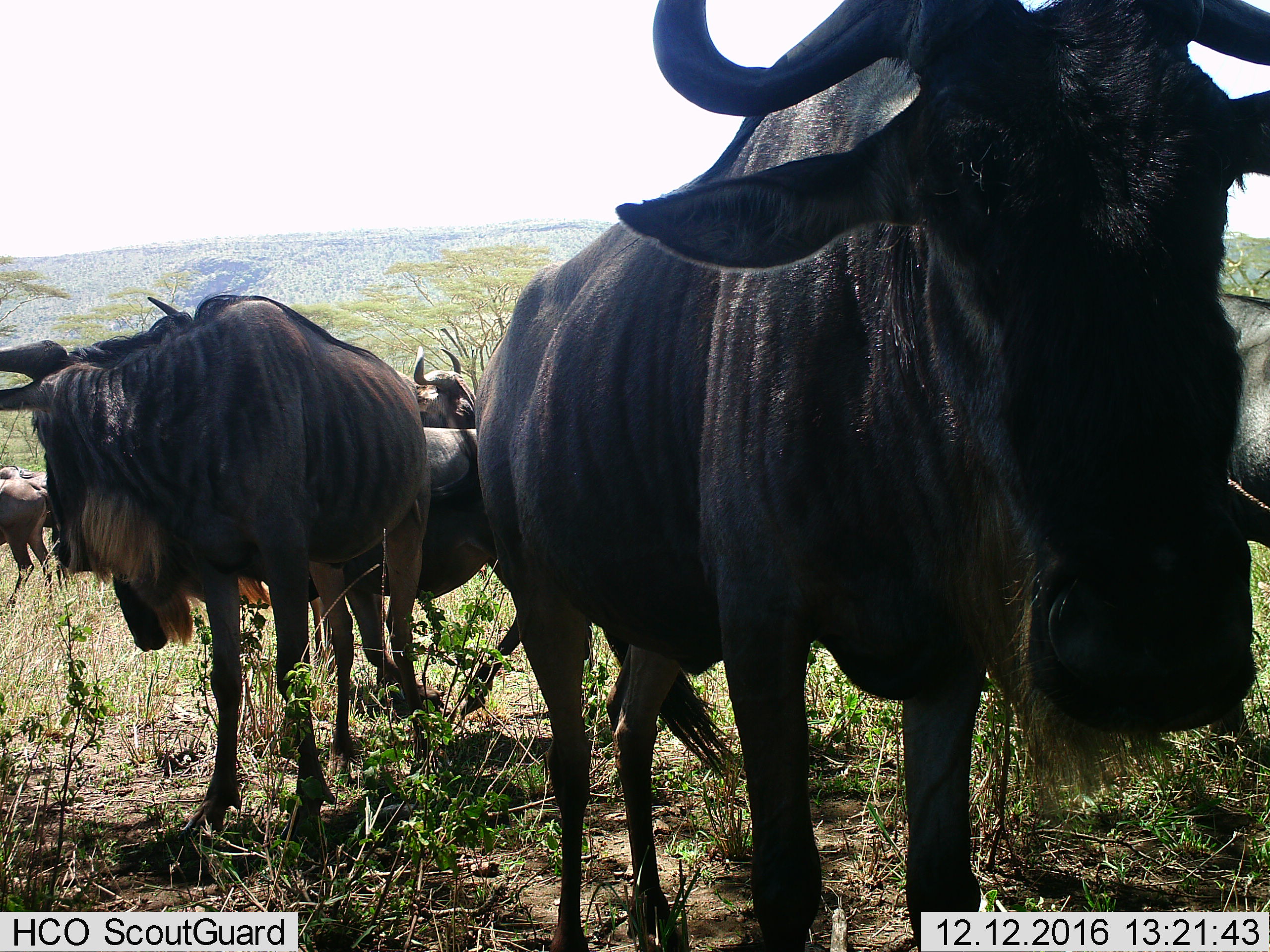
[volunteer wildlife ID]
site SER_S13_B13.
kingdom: Animalia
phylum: Chordata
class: Mammalia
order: Artiodactyla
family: Bovidae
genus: Connochaetes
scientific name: Connochaetes taurinus taurinus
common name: blue wildebeest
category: wildebeestblue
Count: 6.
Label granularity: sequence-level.